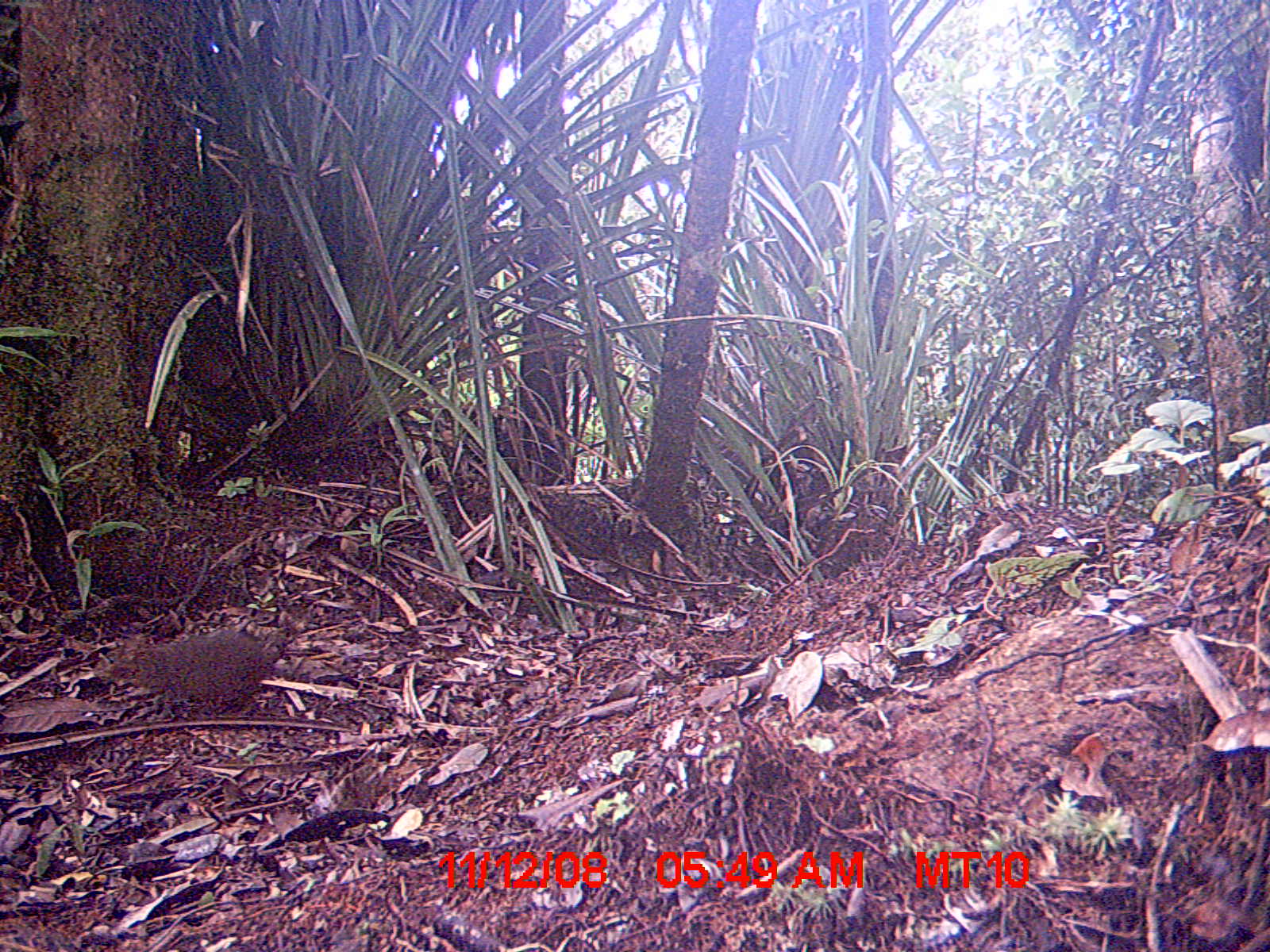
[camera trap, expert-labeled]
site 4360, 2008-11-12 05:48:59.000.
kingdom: Animalia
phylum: Chordata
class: Aves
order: Coraciiformes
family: Brachypteraciidae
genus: Brachypteracias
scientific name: Brachypteracias squamiger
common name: scaly ground-roller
Brachypteracias squamiger (scaly ground-roller), count 1.